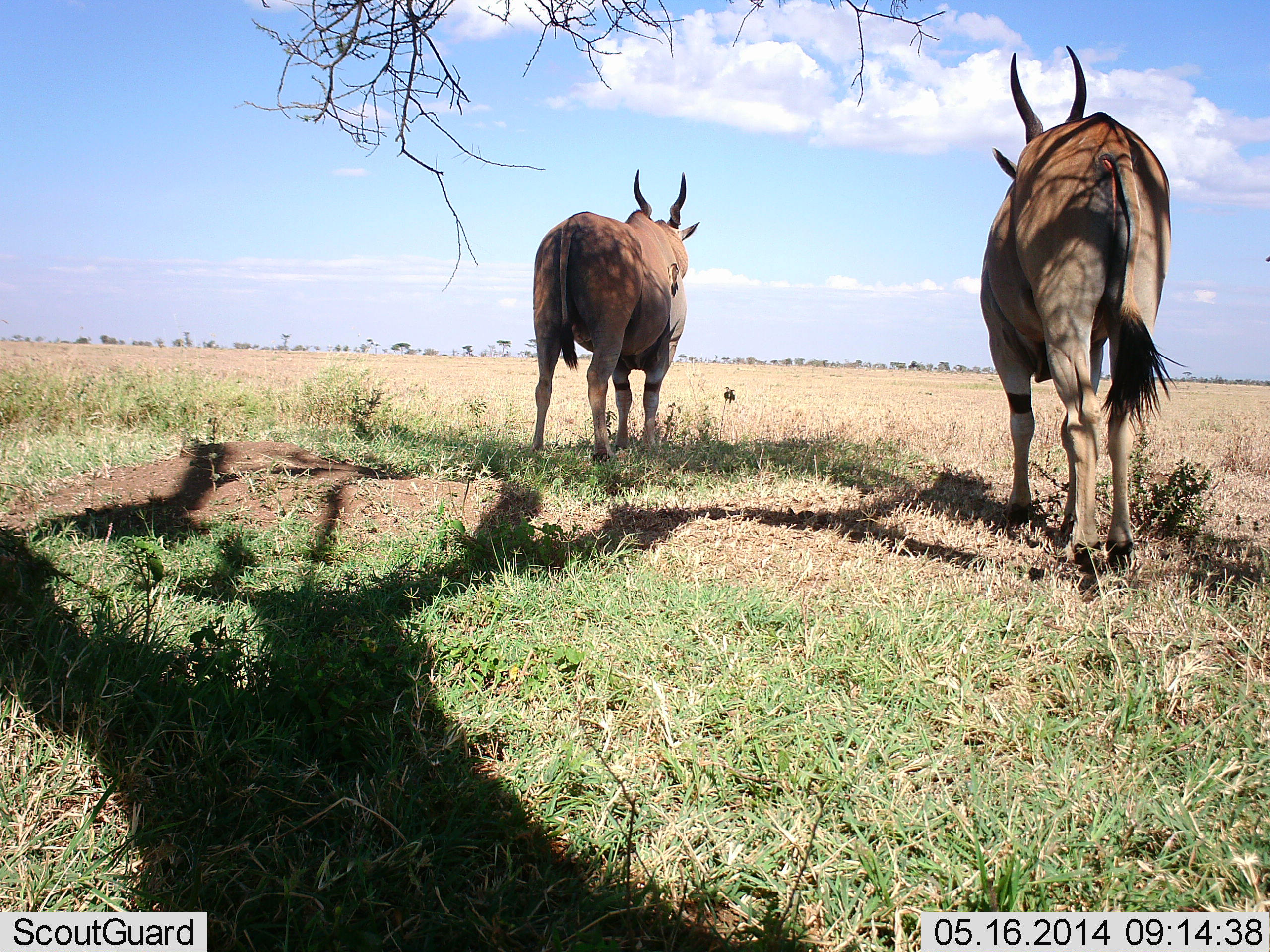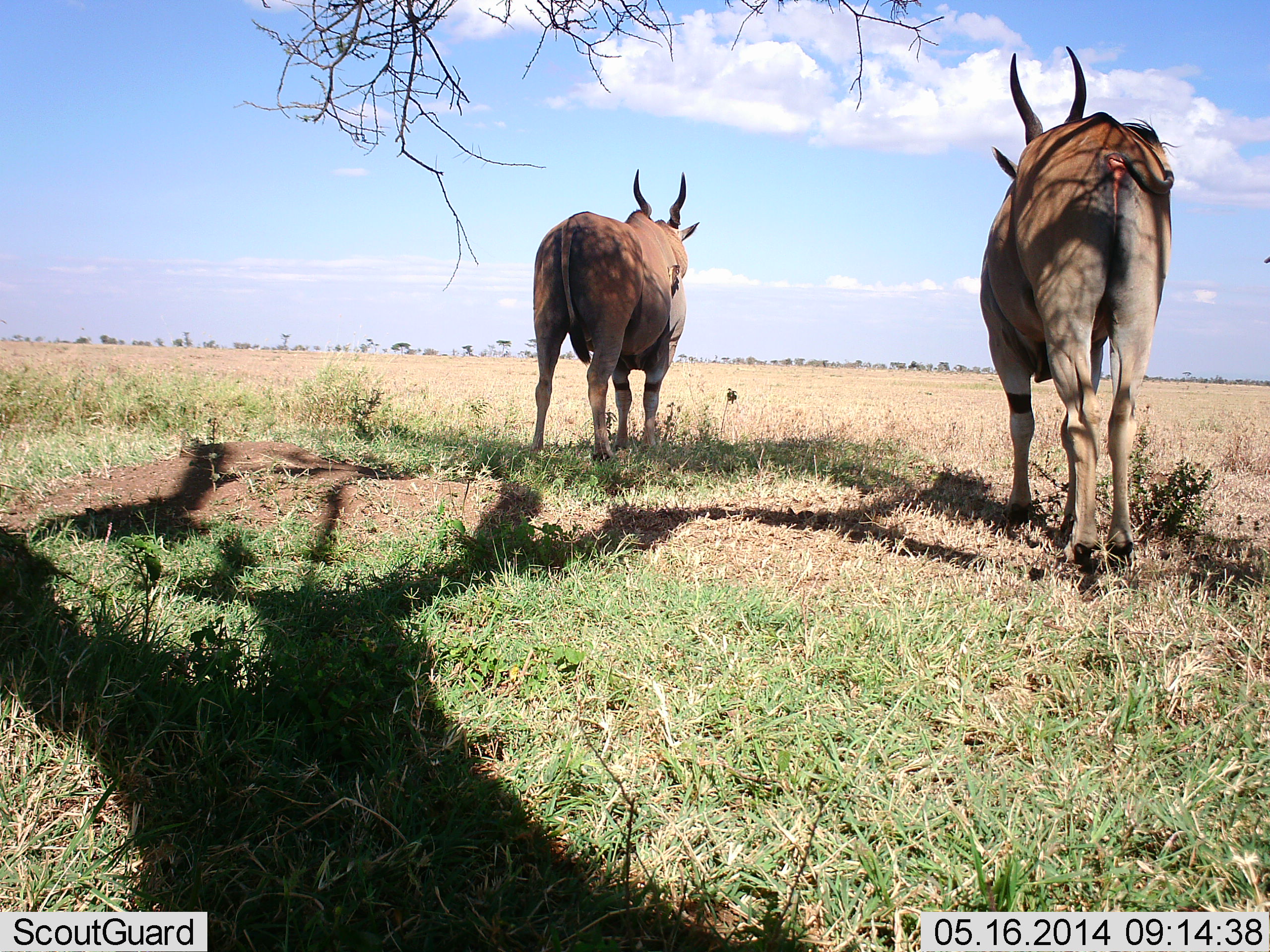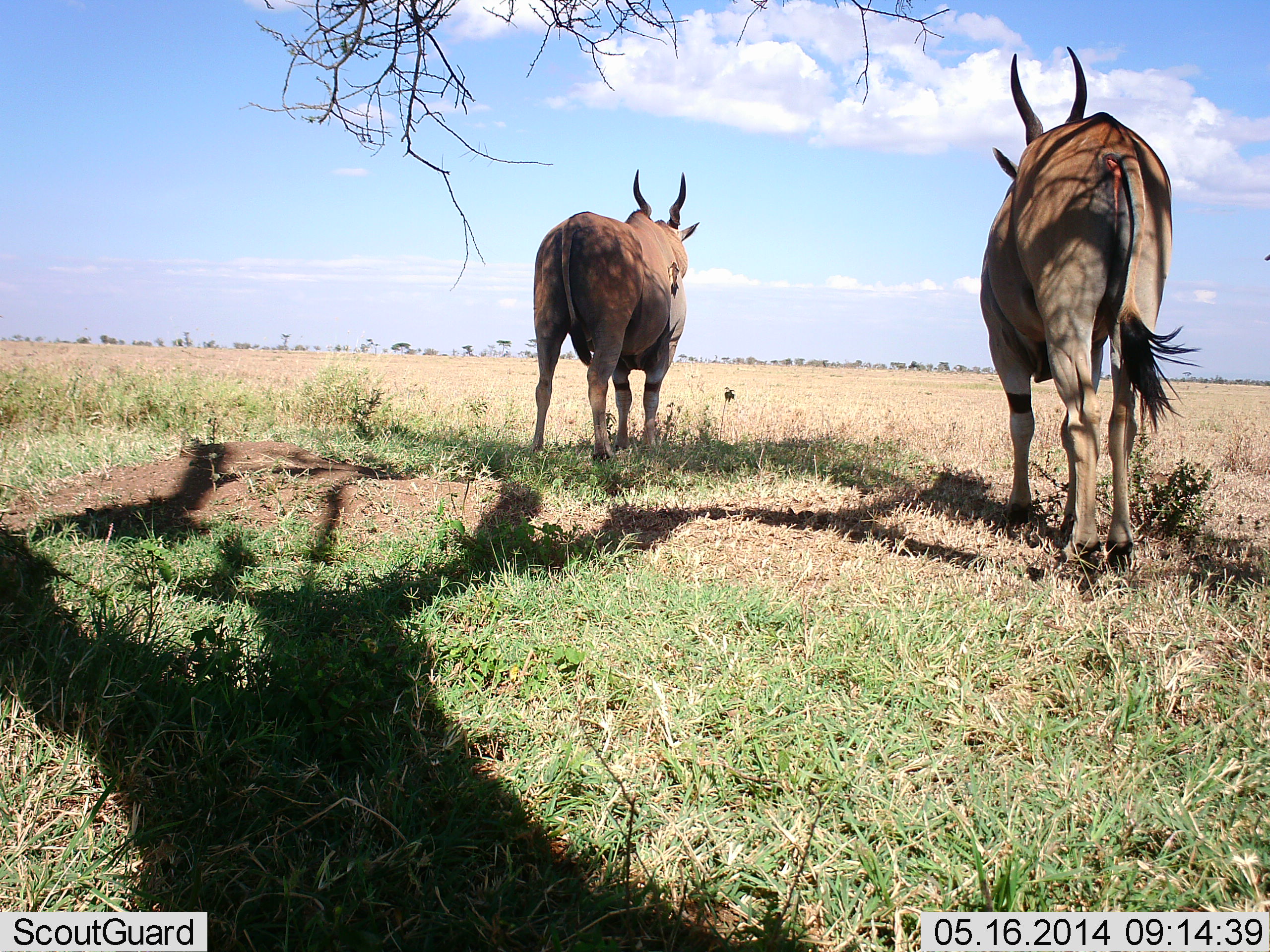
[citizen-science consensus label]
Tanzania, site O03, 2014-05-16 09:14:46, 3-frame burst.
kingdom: Animalia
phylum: Chordata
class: Mammalia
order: Artiodactyla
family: Bovidae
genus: Tragelaphus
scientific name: Tragelaphus oryx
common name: eland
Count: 2.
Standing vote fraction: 100%.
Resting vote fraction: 0%.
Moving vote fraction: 0%.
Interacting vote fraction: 0%.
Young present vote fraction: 0%.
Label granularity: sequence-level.